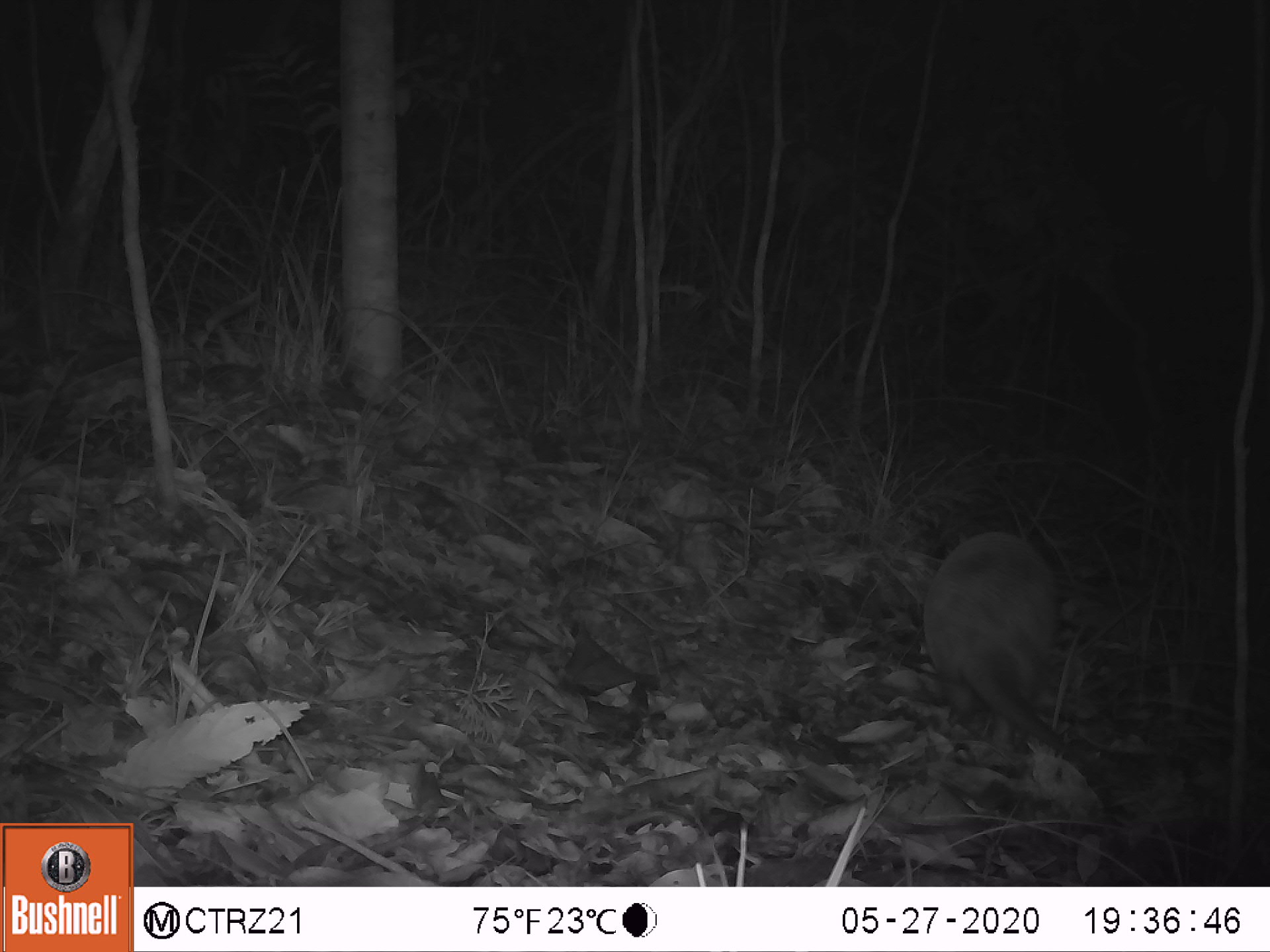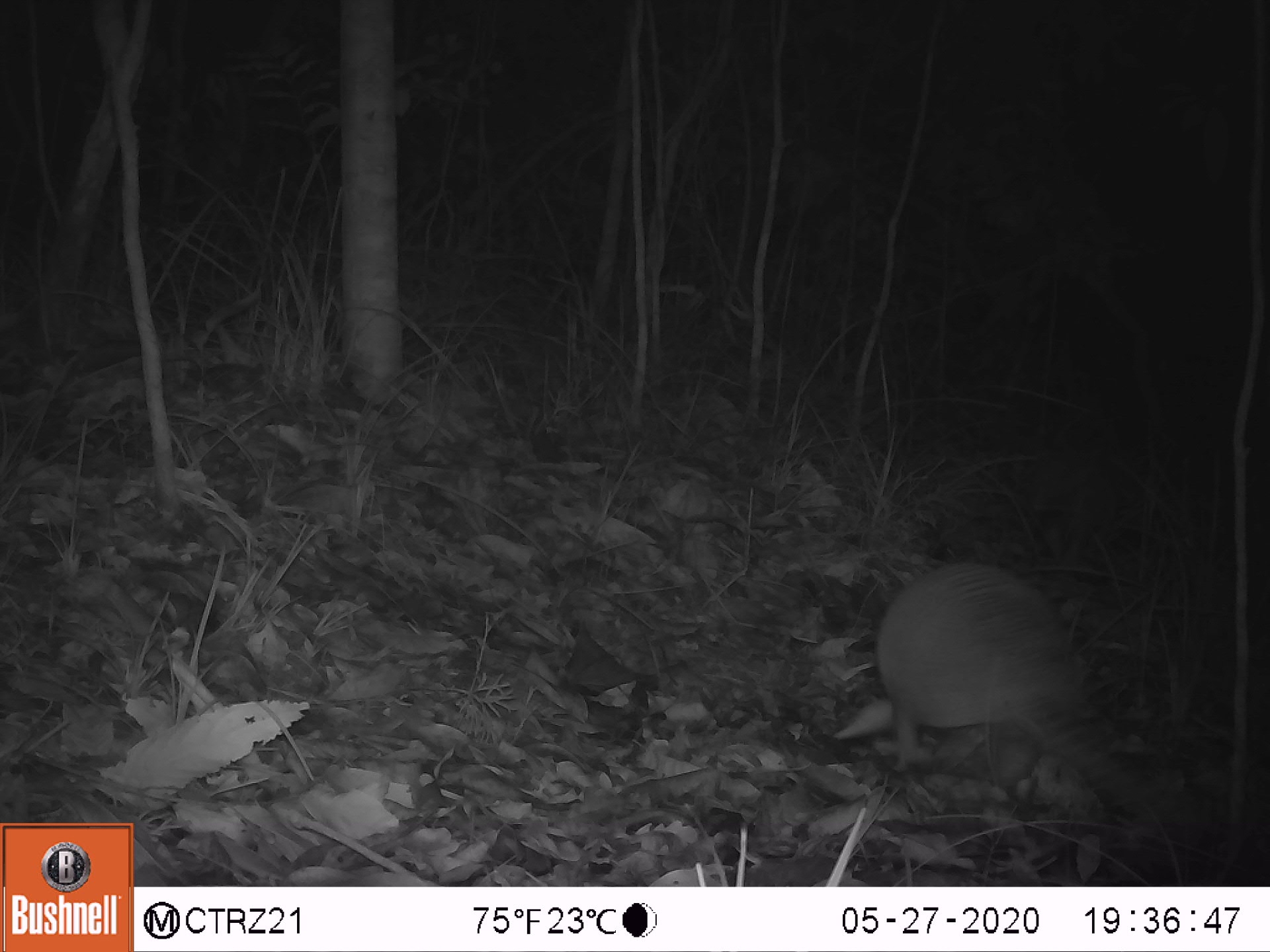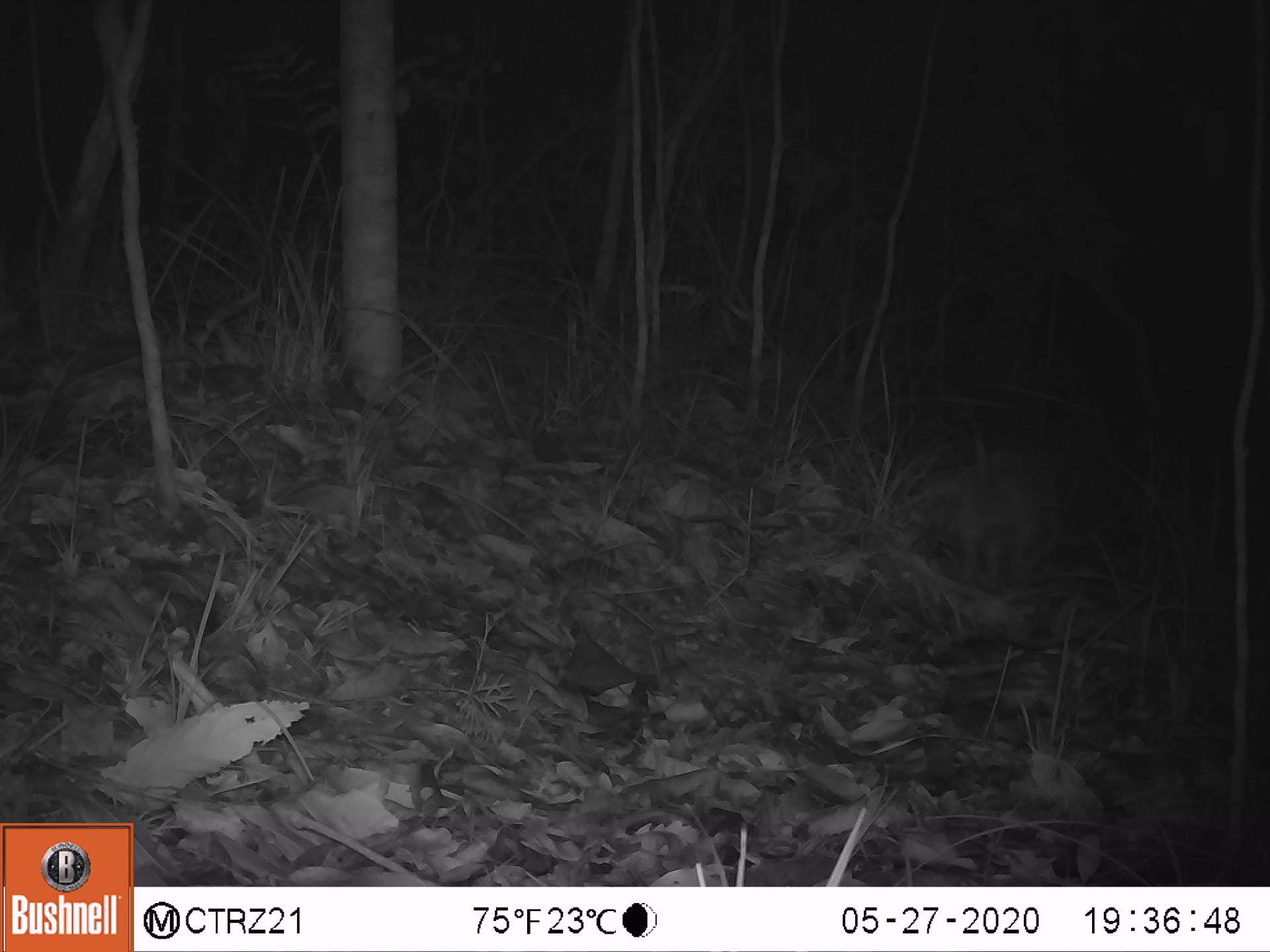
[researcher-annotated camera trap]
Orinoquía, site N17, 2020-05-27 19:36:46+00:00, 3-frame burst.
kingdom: Animalia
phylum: Chordata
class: Mammalia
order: Cingulata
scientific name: Cingulata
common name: armadillo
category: unknown armadillo